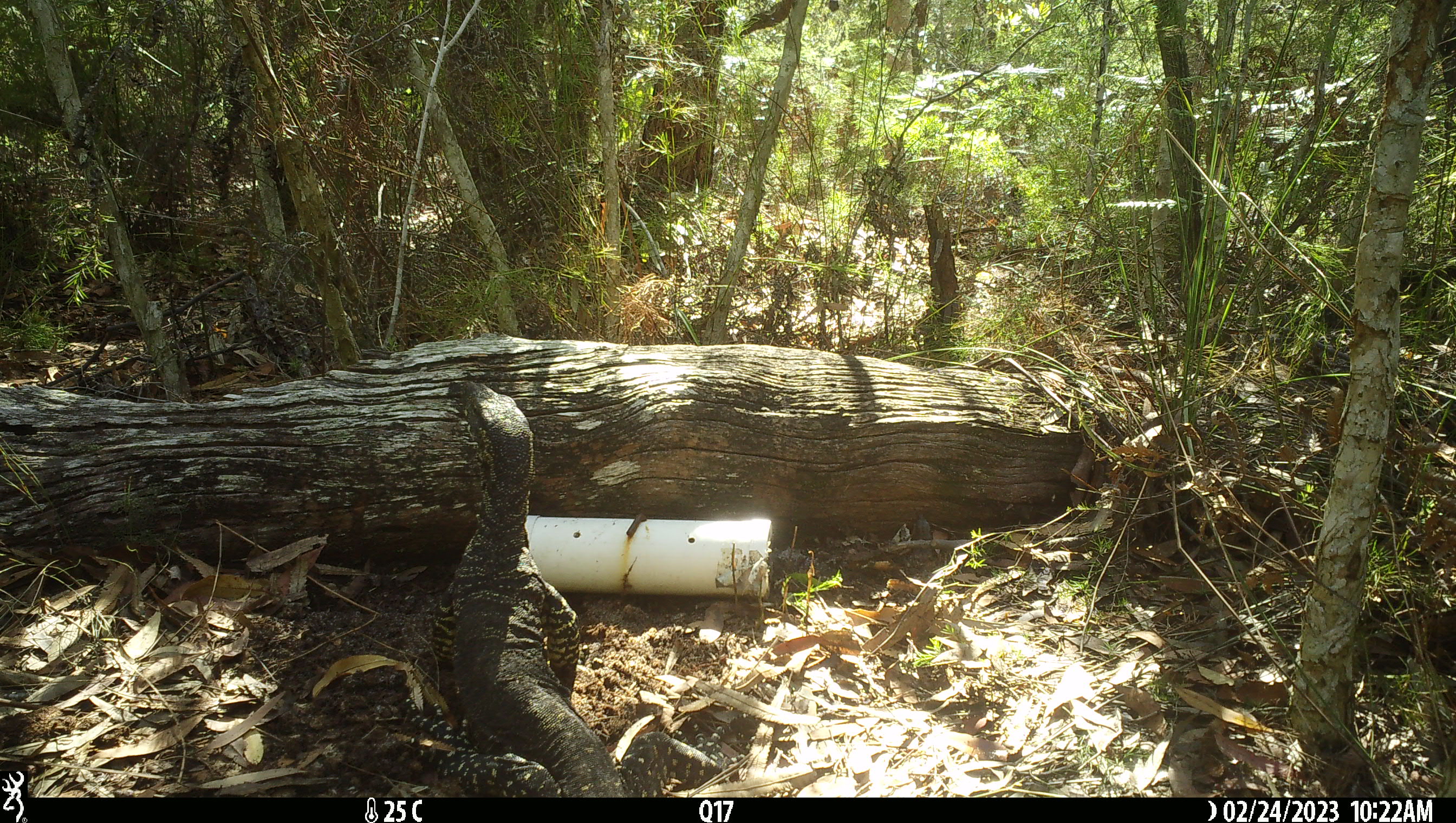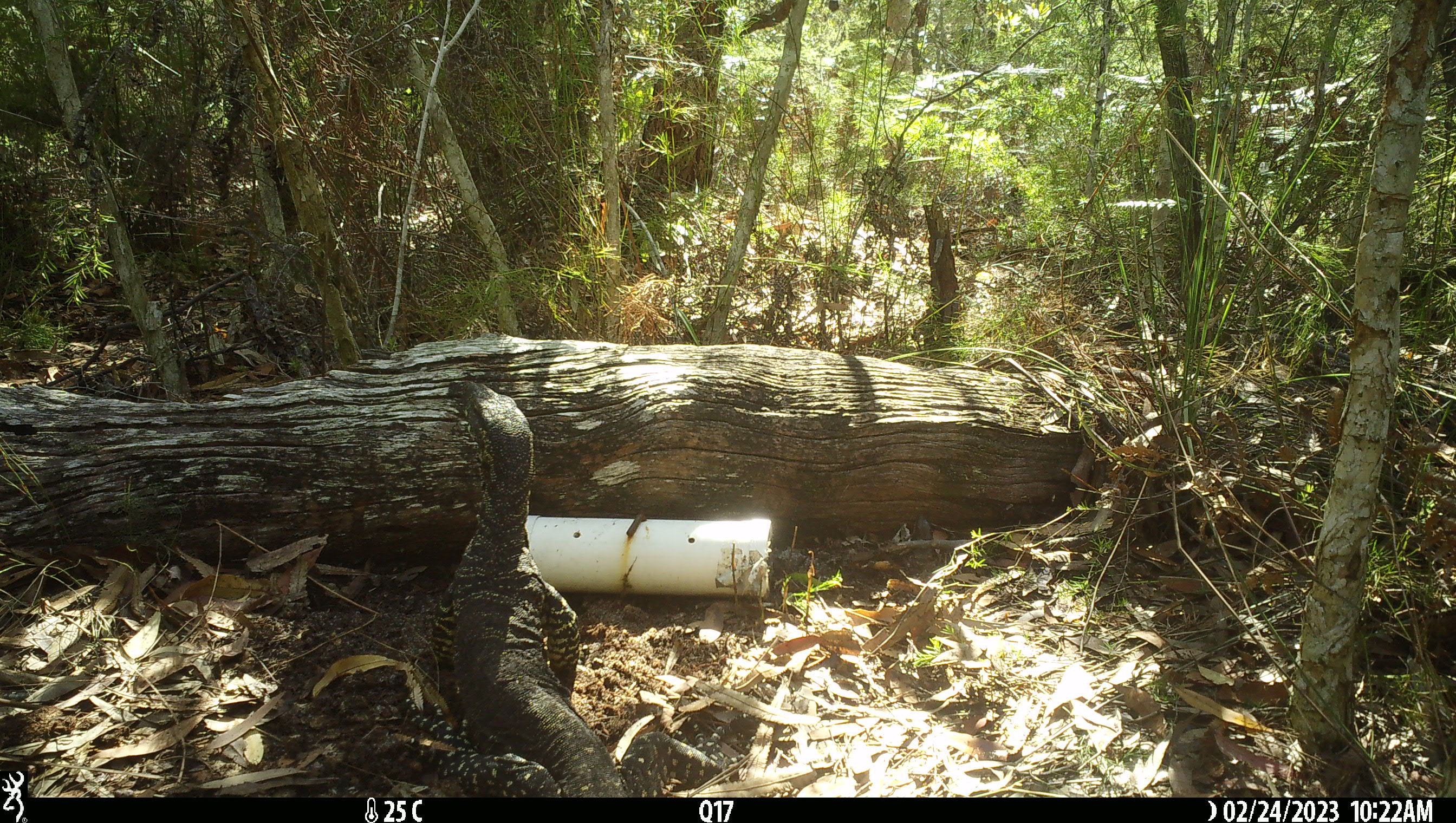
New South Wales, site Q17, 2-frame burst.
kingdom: Animalia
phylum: Chordata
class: Reptilia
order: Squamata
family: Varanidae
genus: Varanus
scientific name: Varanus varius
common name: lace monitor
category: goanna